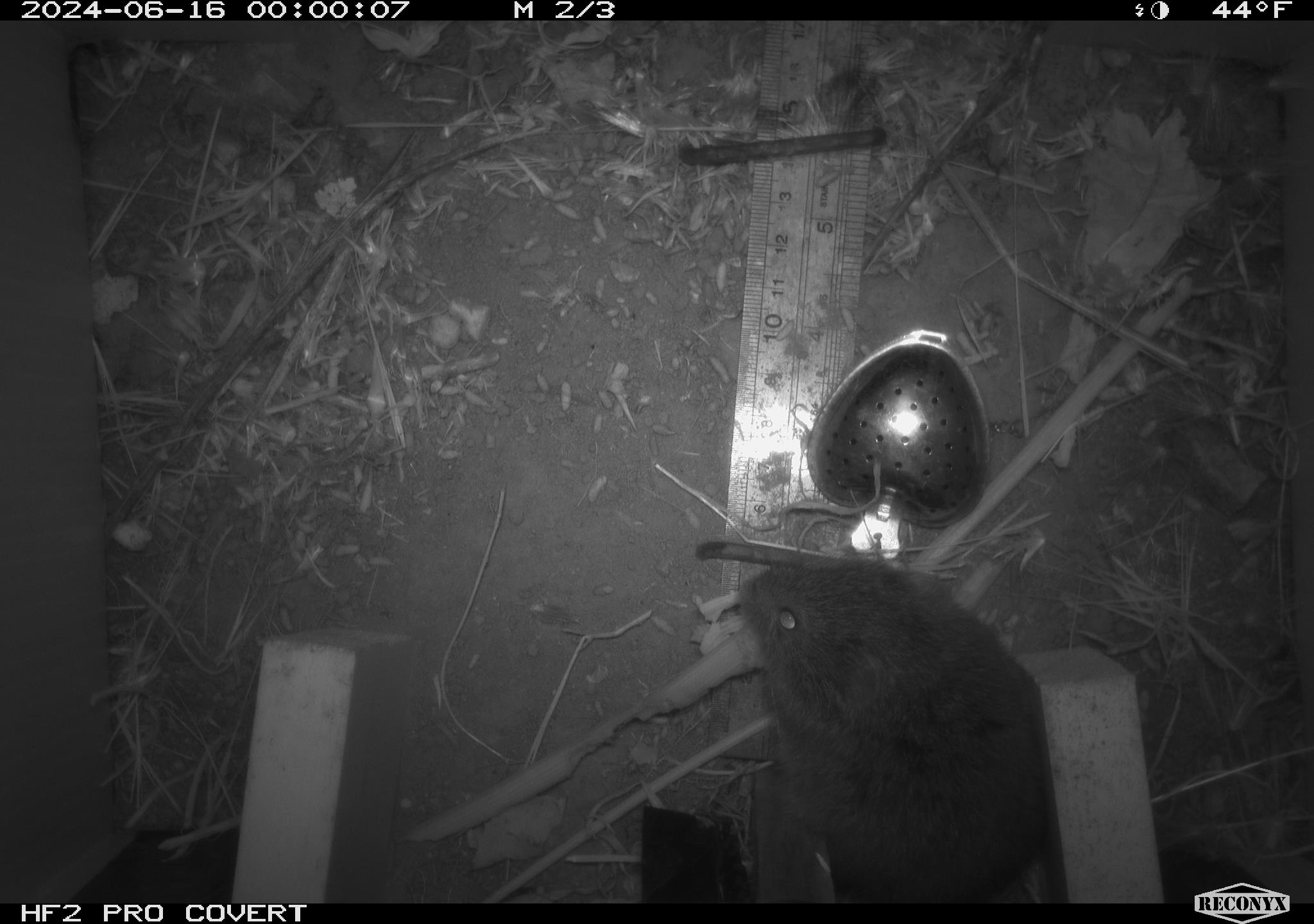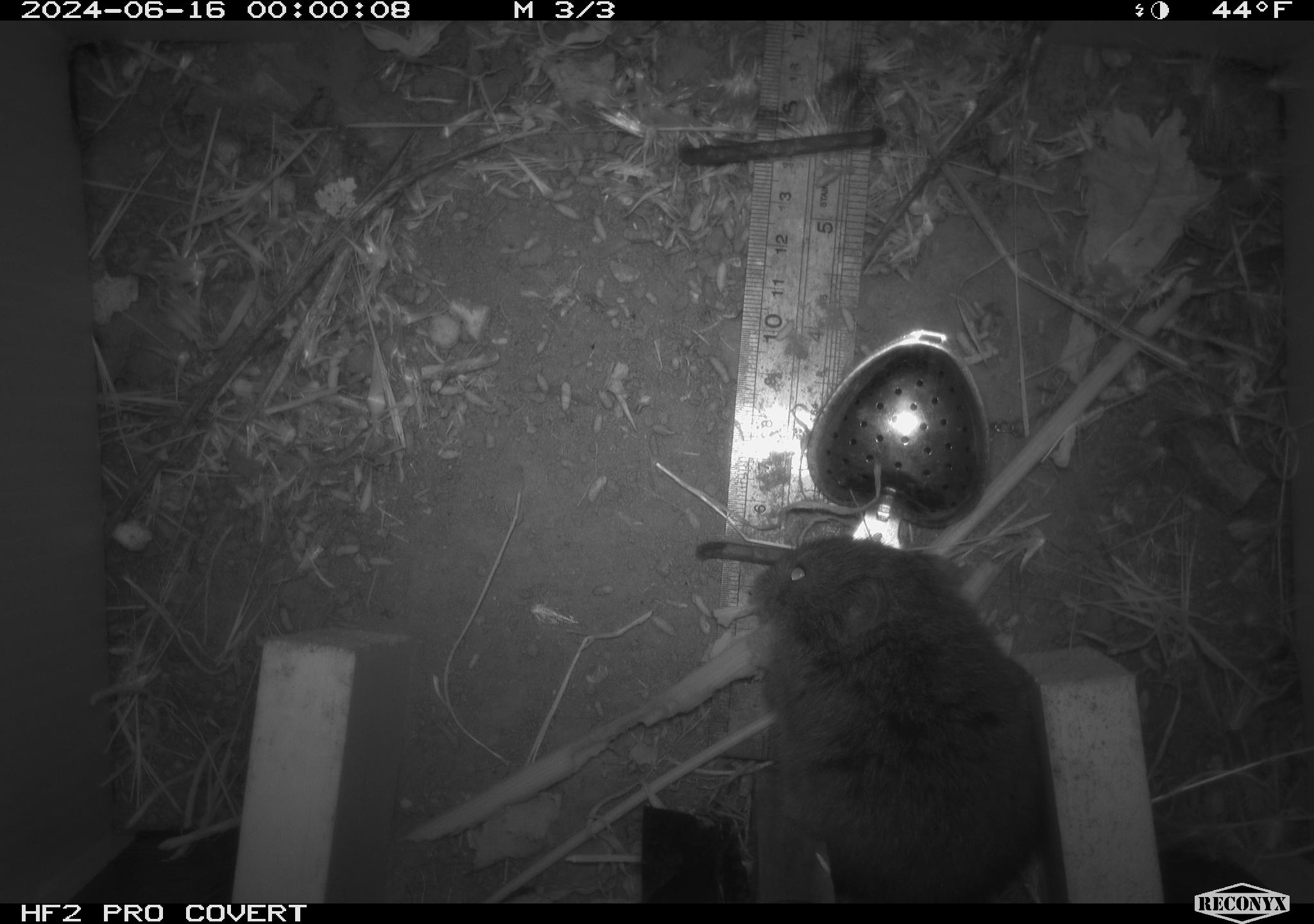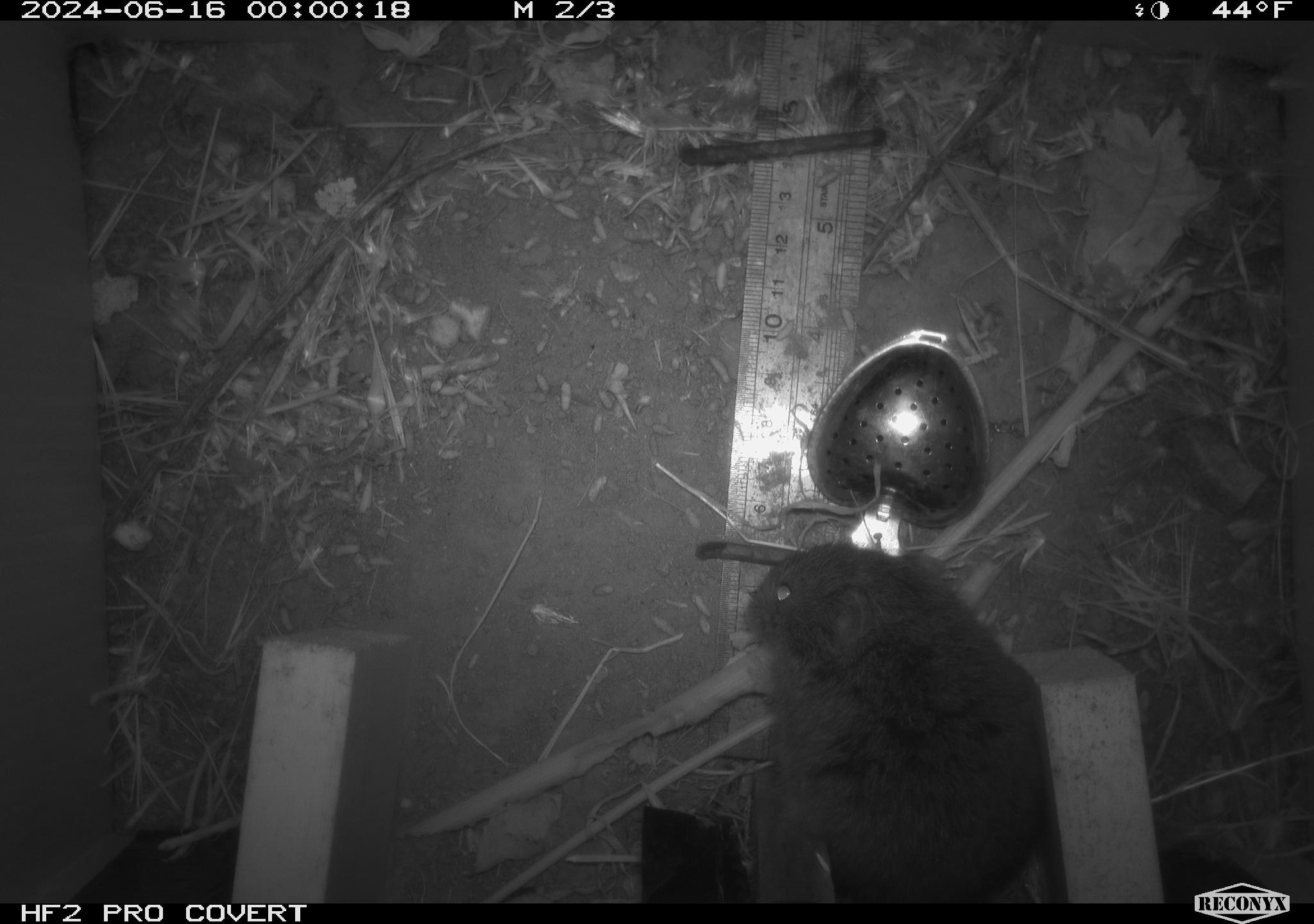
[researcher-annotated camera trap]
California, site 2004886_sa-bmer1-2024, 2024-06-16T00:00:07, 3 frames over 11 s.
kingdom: Animalia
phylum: Chordata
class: Mammalia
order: Rodentia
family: Cricetidae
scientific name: Cricetidae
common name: hamsters, voles, lemmings, and allies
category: cricetidae family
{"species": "cricetidae family (hamsters, voles, lemmings, and allies) (Cricetidae)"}